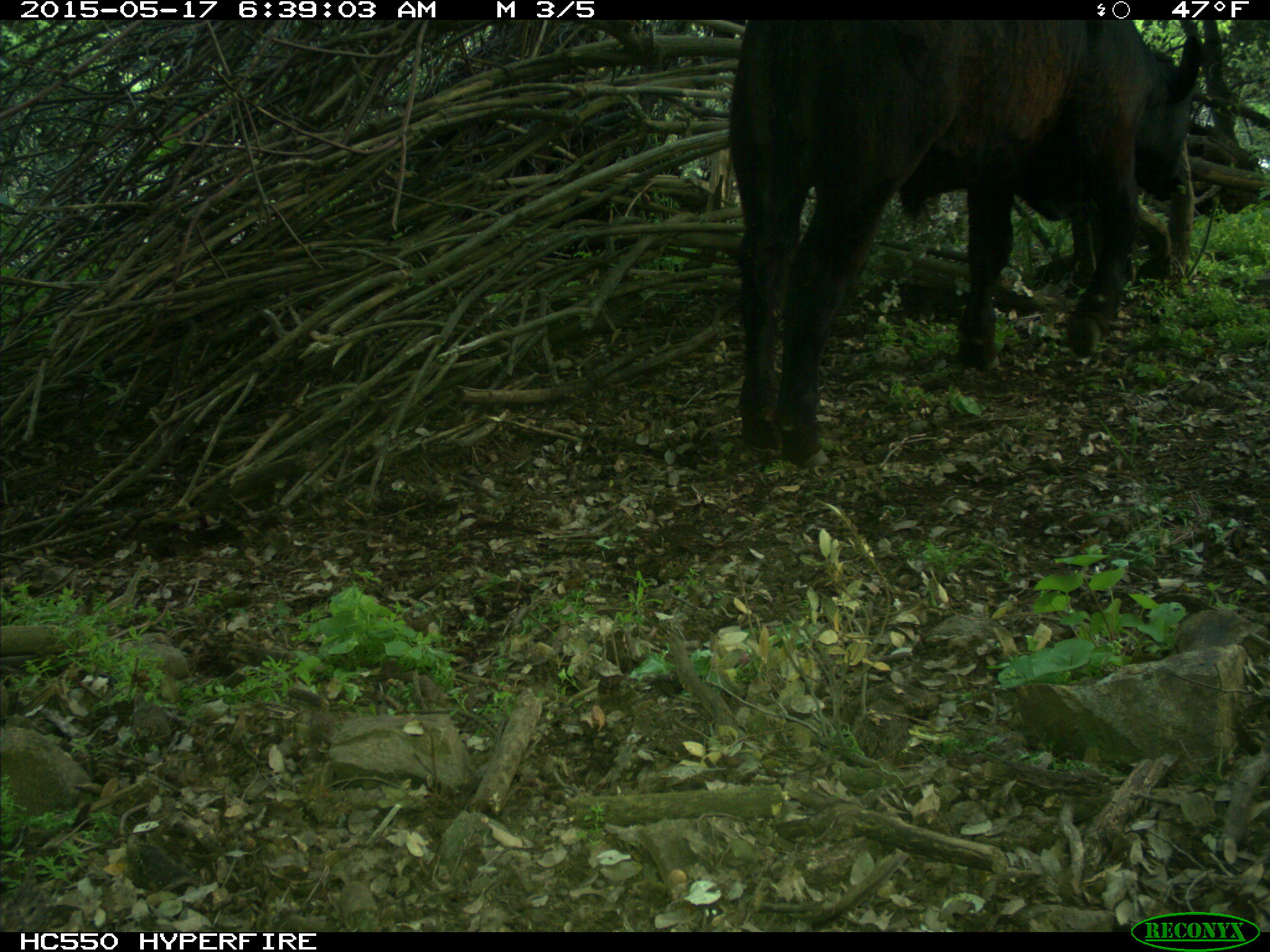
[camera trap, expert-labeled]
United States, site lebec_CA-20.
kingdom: Animalia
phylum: Chordata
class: Mammalia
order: Artiodactyla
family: Bovidae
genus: Bos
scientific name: Bos taurus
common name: domestic cow